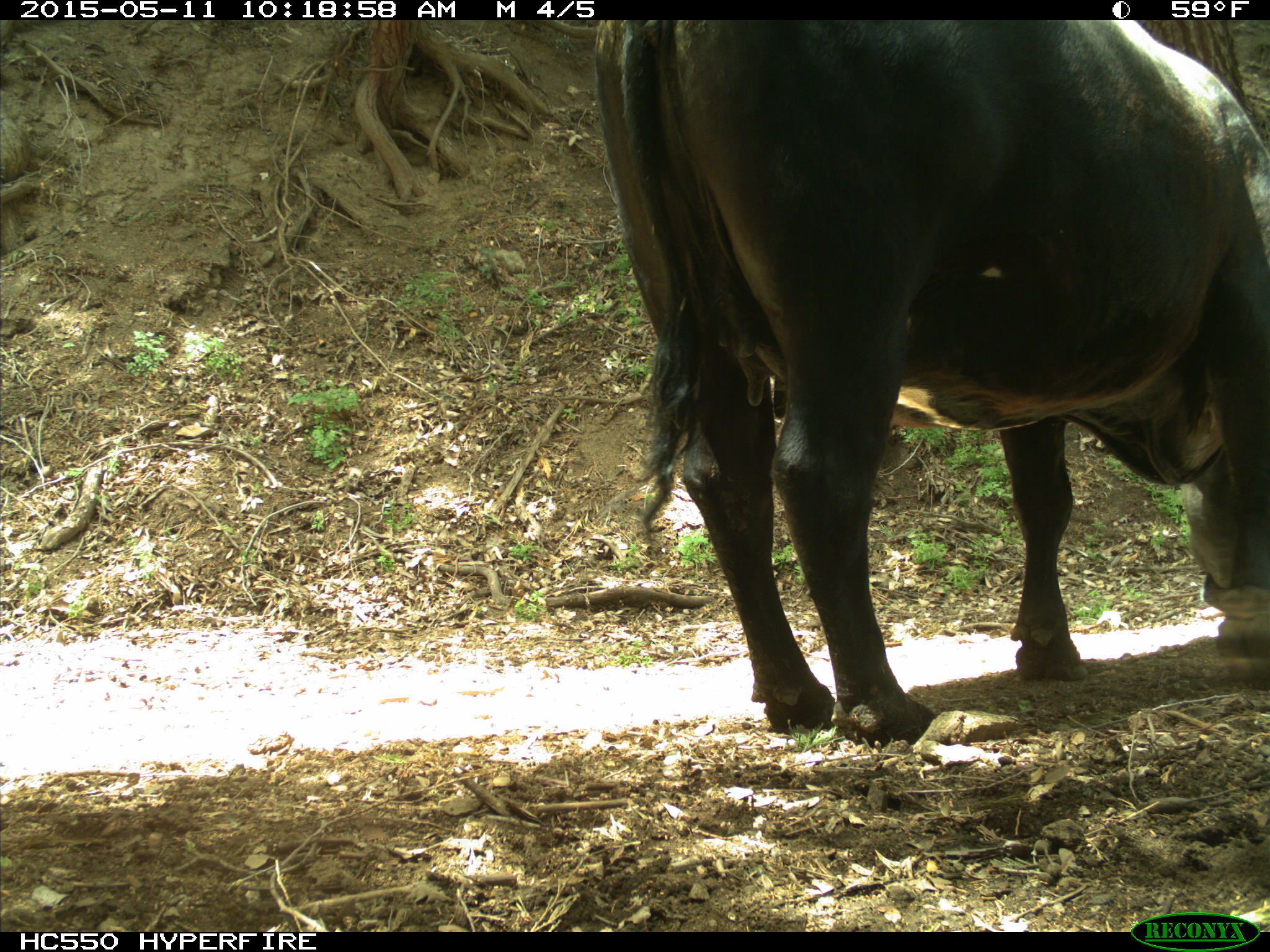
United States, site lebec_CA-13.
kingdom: Animalia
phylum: Chordata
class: Mammalia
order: Artiodactyla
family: Bovidae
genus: Bos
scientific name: Bos taurus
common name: domestic cow